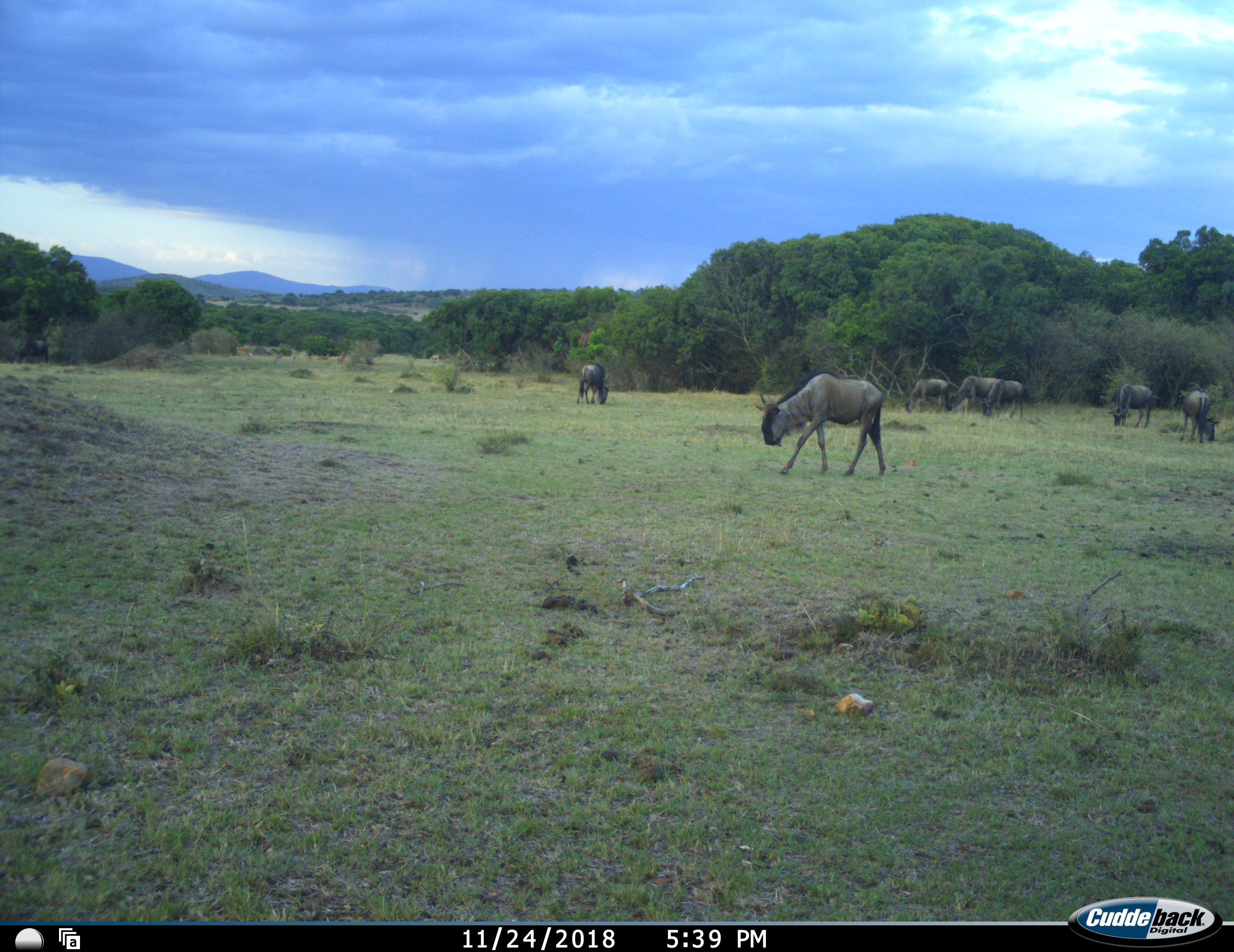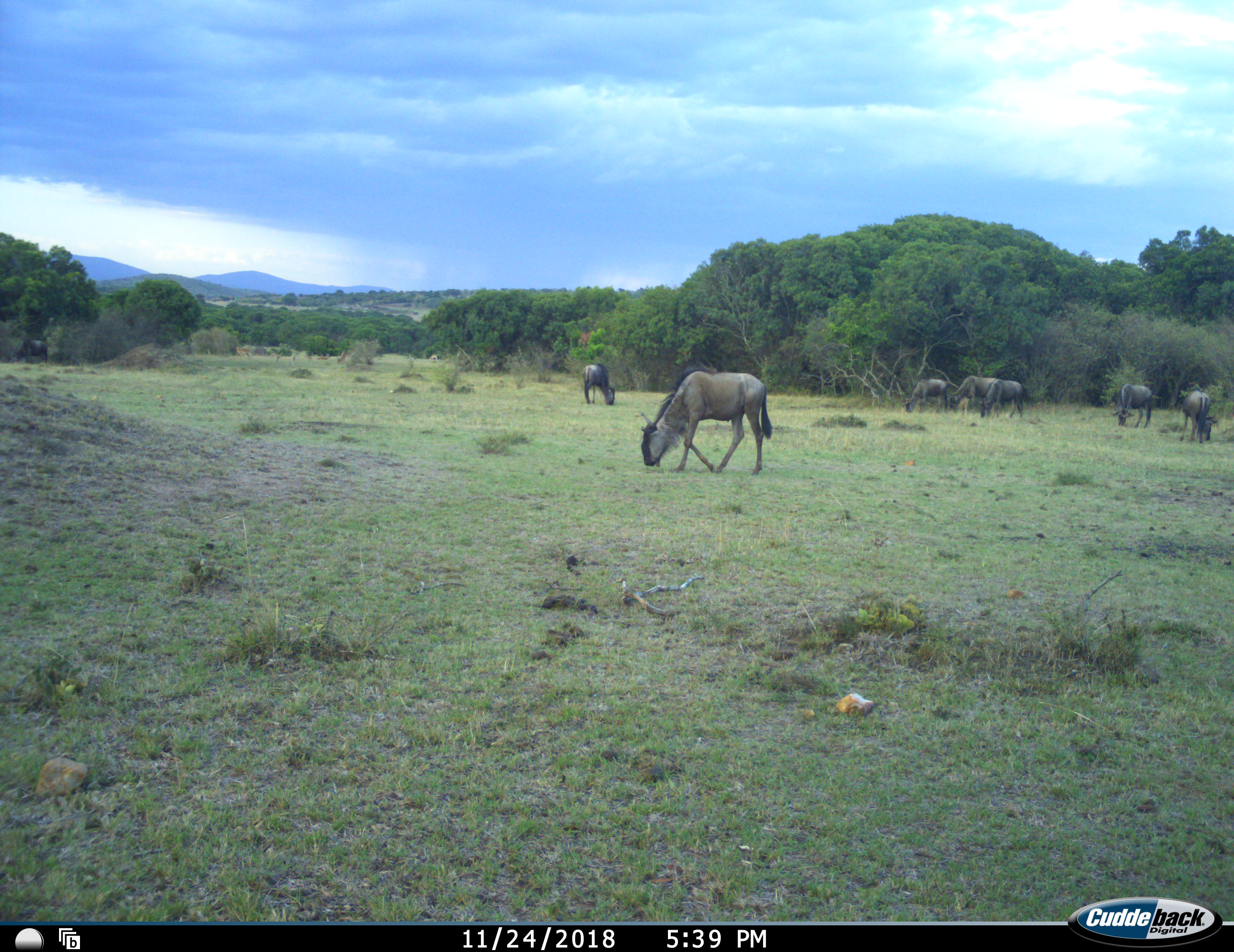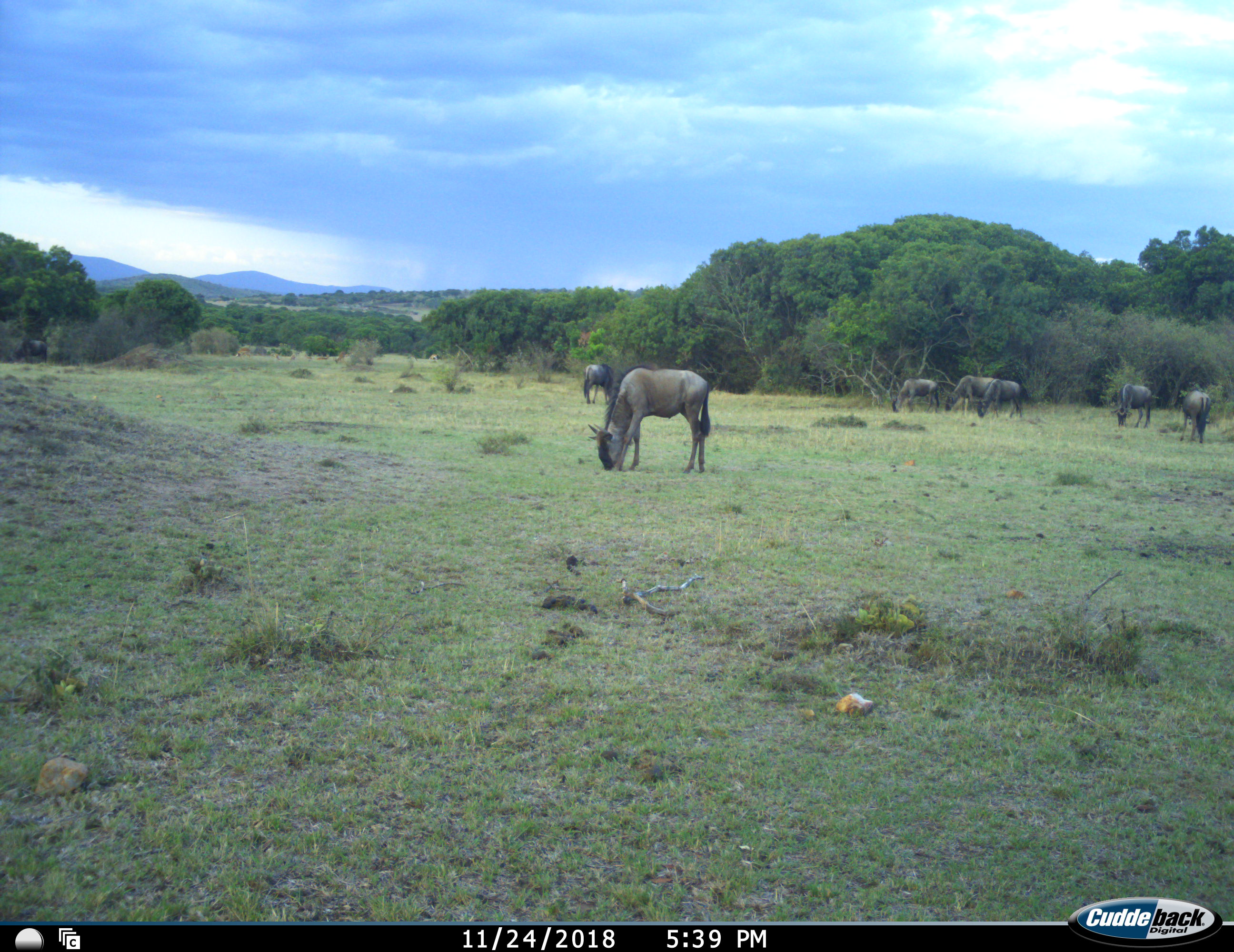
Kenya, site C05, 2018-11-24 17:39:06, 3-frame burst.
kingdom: Animalia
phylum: Chordata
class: Mammalia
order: Artiodactyla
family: Bovidae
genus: Connochaetes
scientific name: Connochaetes taurinus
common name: common wildebeest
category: wildebeest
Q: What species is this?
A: Wildebeest (common wildebeest) (Connochaetes taurinus).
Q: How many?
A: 7.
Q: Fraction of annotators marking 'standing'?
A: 30%.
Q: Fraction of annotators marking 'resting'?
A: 0%.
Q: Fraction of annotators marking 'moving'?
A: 70%.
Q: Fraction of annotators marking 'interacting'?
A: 0%.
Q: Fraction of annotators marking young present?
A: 0%.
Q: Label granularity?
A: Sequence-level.